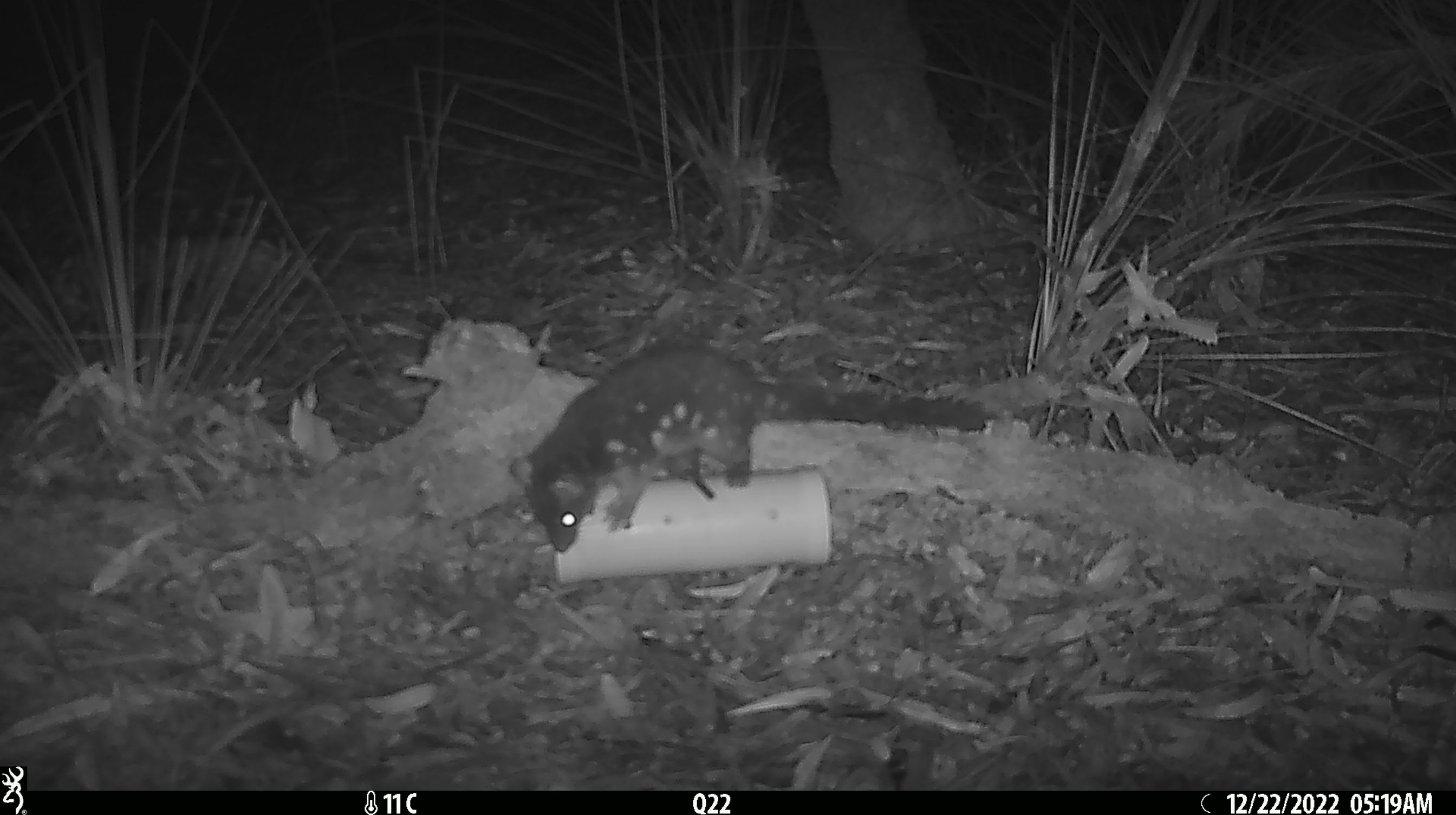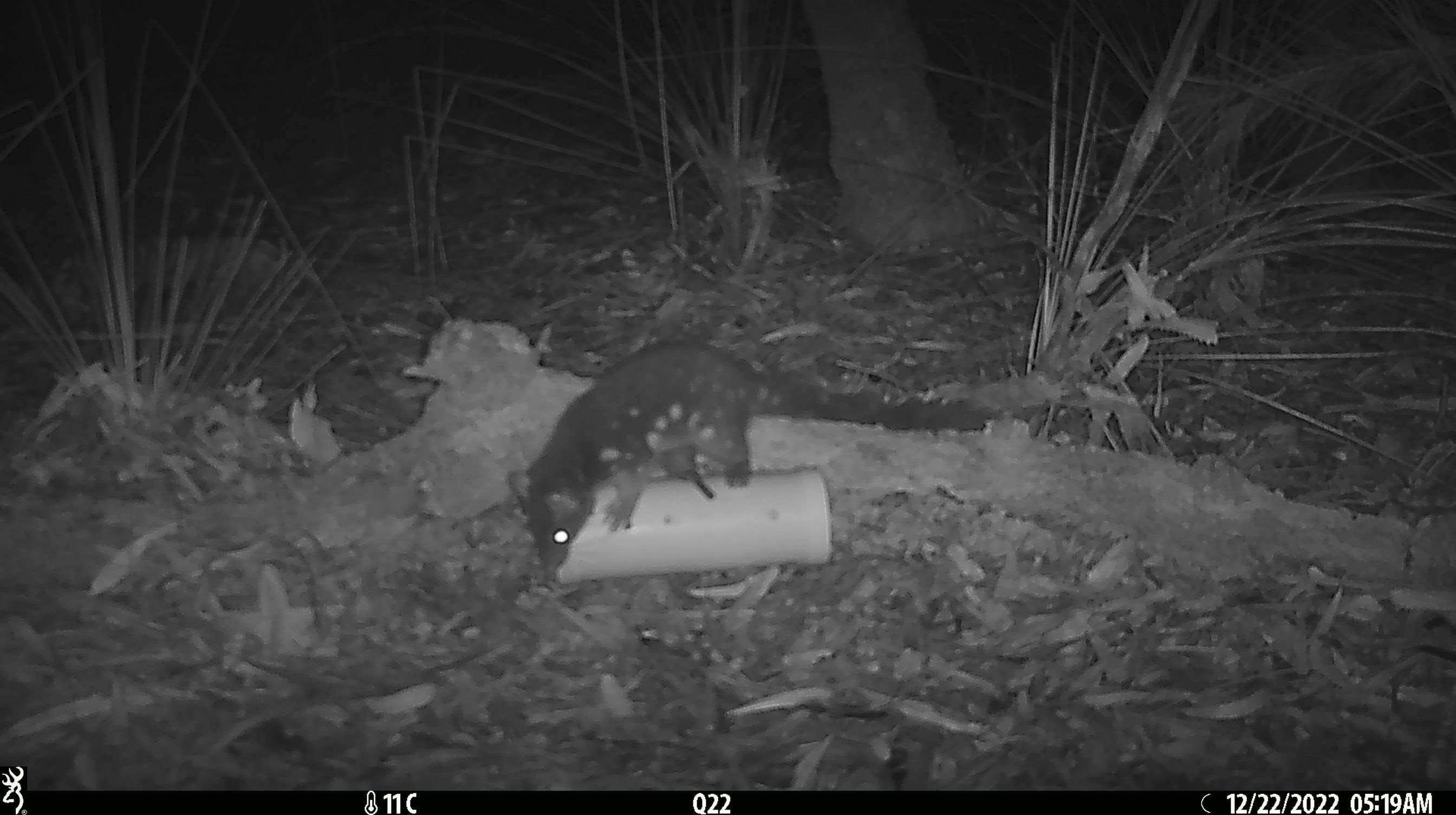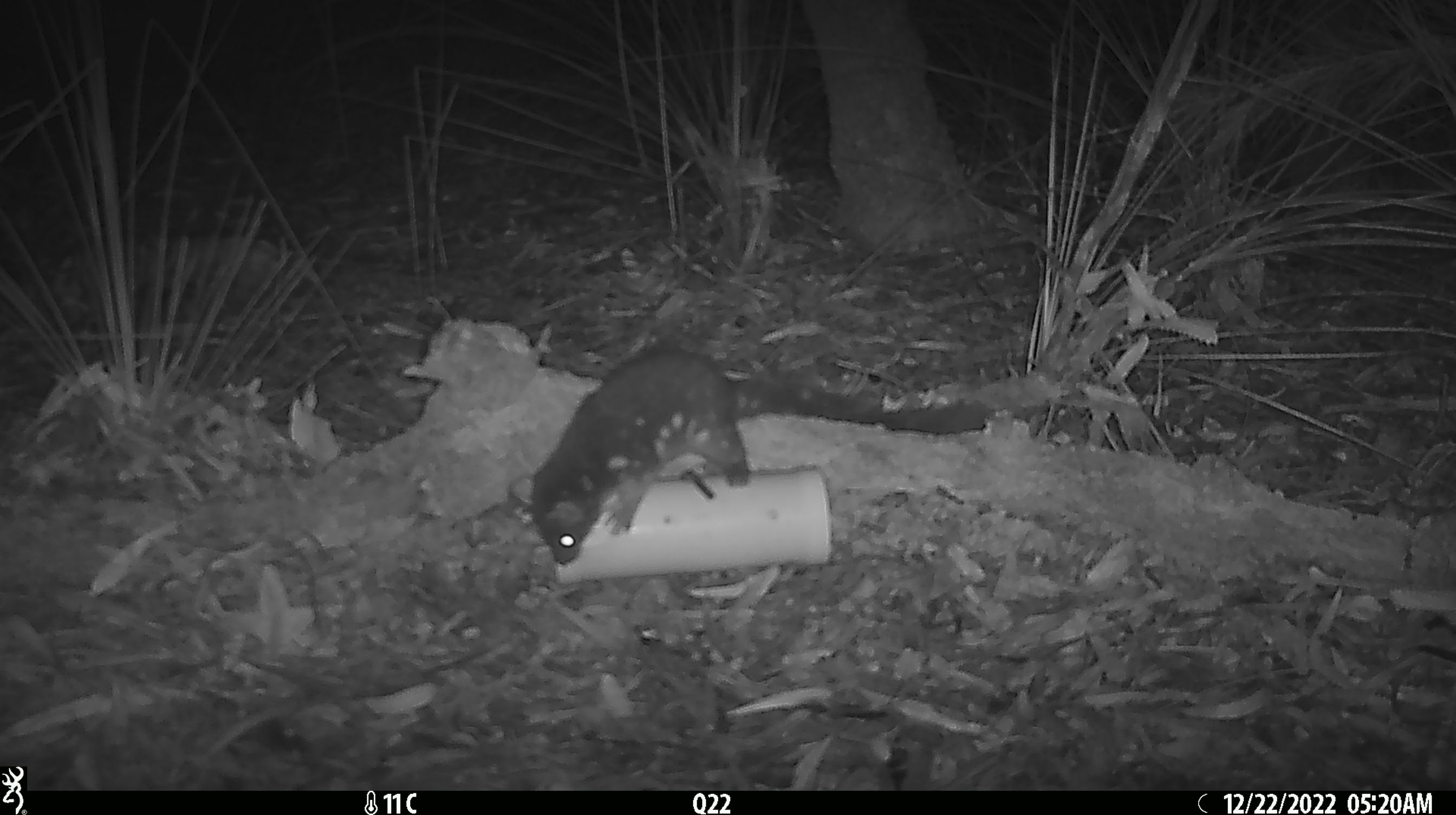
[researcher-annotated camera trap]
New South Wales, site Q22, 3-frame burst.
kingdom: Animalia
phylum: Chordata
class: Mammalia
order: Dasyuromorphia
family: Dasyuridae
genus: Dasyurus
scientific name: Dasyurus maculatus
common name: spotted-tailed quoll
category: quoll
Quoll (spotted-tailed quoll) (Dasyurus maculatus).